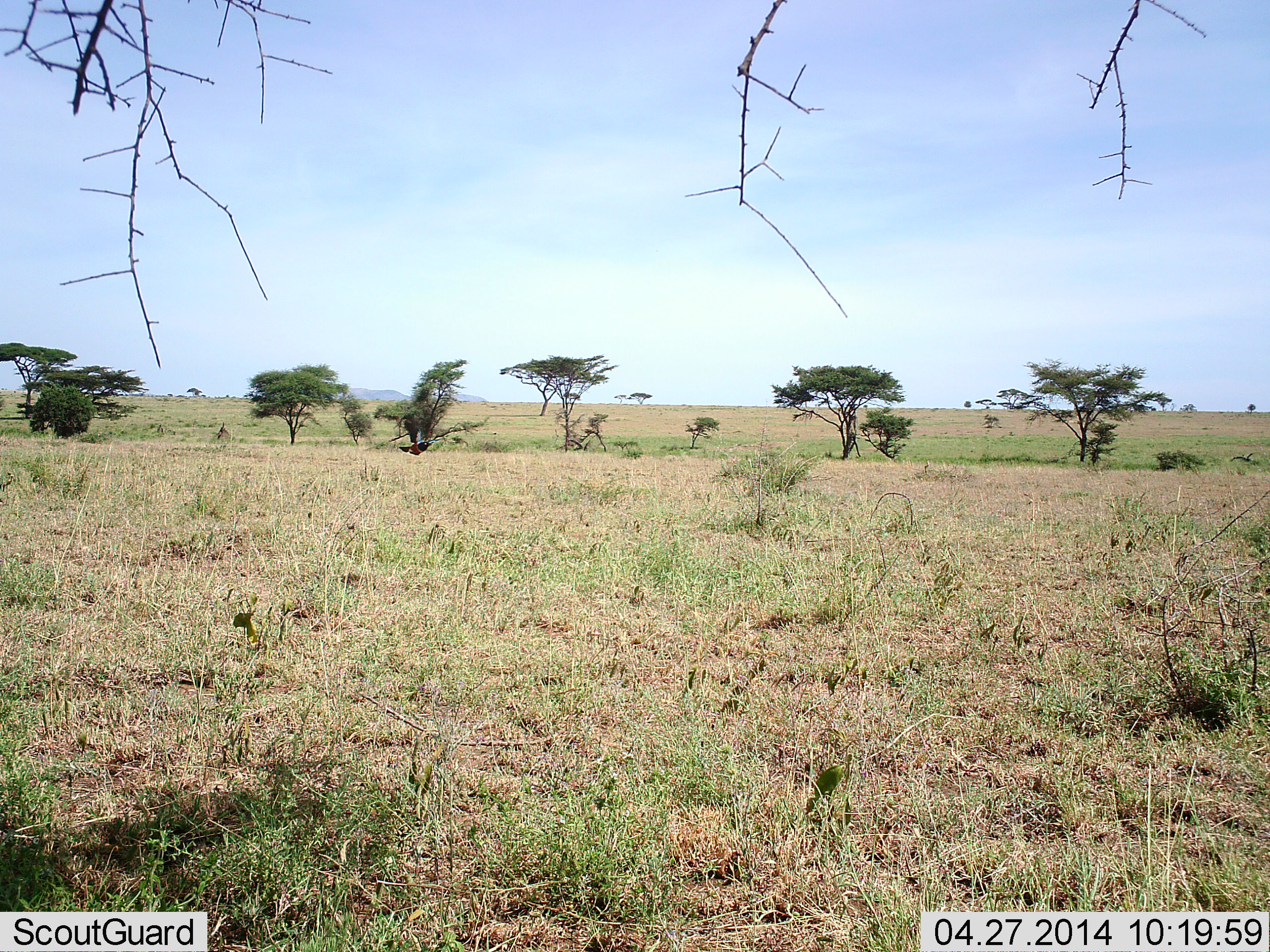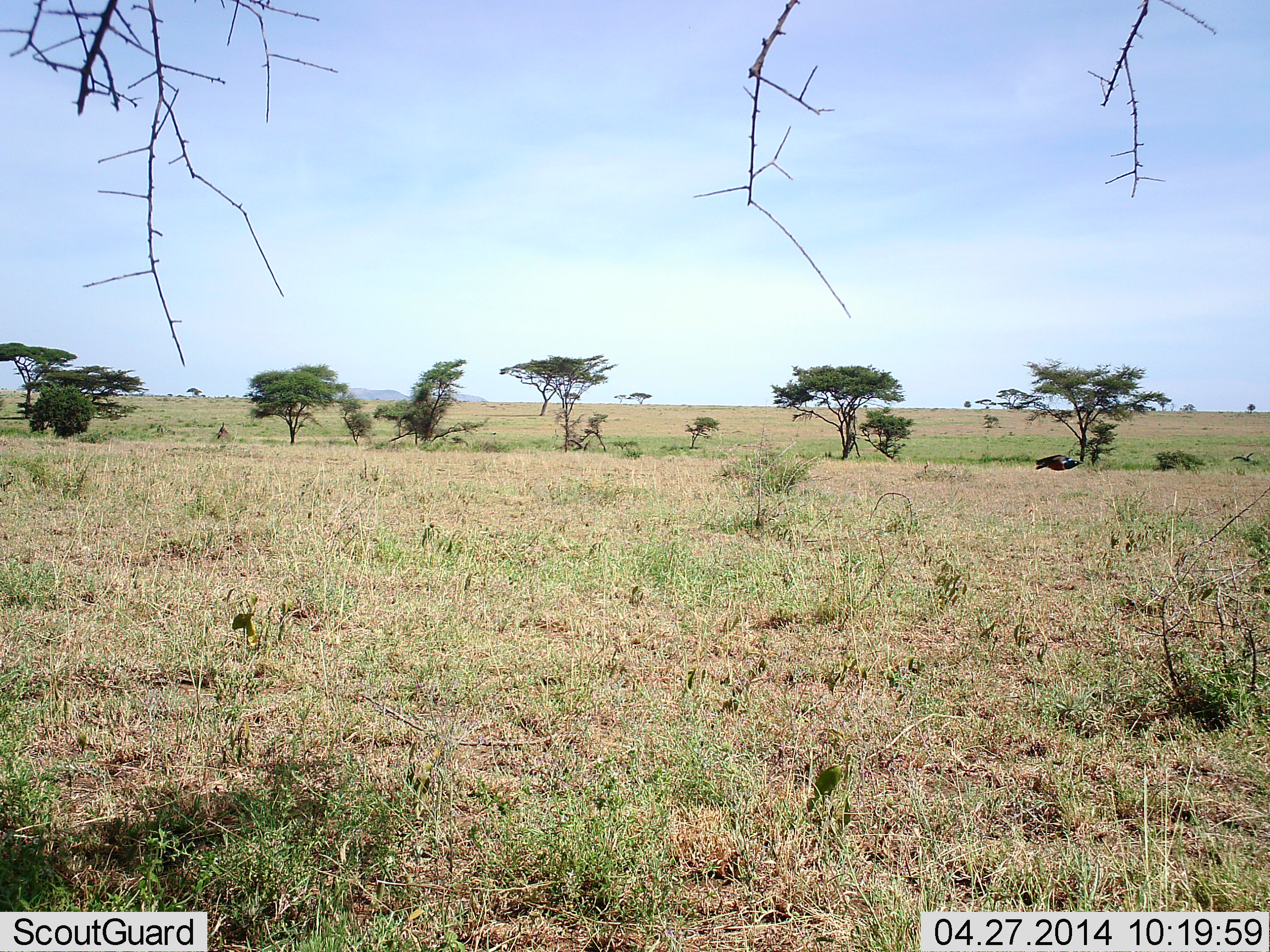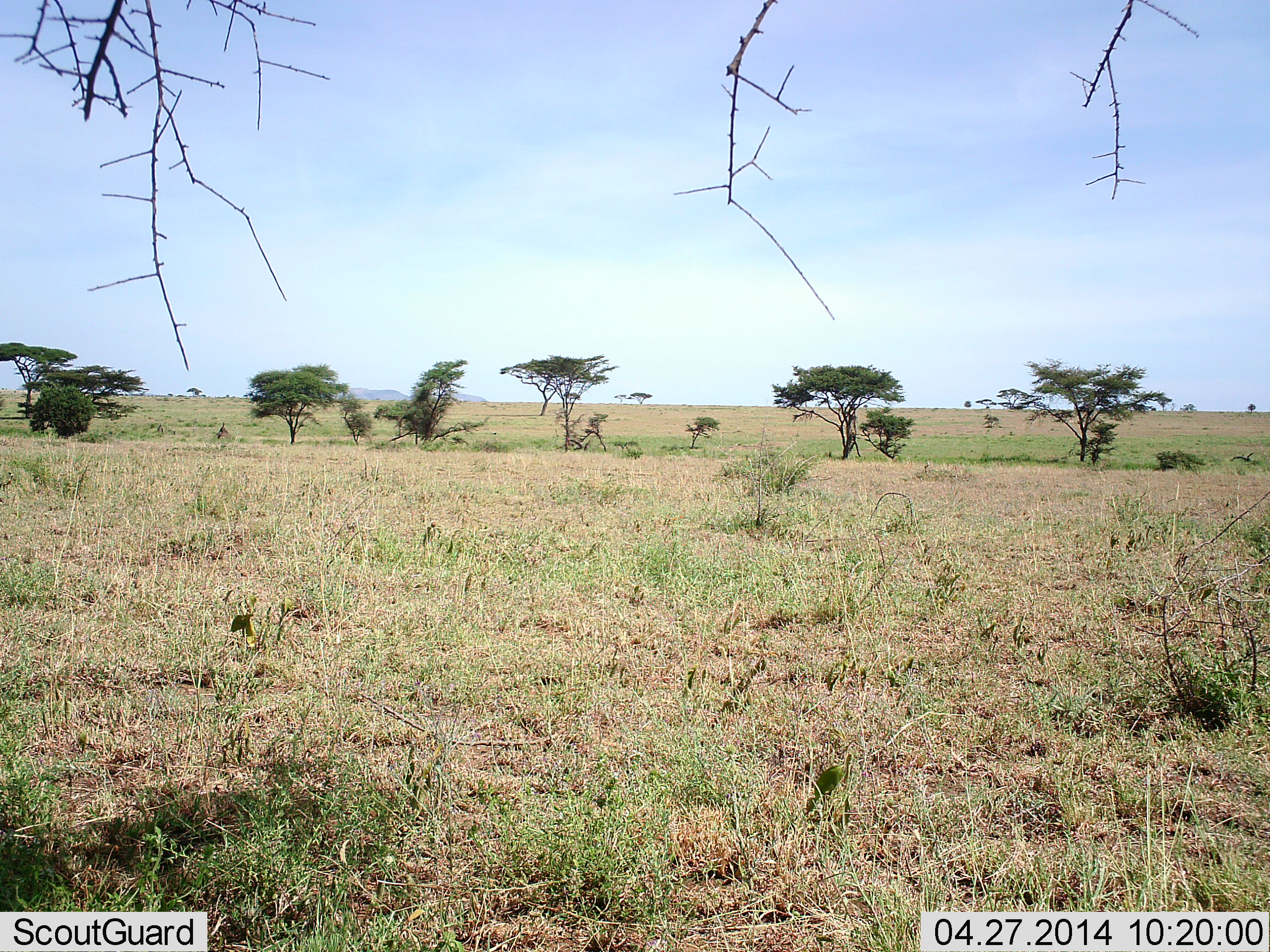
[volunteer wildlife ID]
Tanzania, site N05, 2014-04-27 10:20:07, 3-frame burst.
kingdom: Animalia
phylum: Chordata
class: Aves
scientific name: Aves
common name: bird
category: otherbird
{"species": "otherbird (bird) (Aves)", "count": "1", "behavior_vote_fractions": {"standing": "0%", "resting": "0%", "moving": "100%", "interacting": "0%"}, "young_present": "0%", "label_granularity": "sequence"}